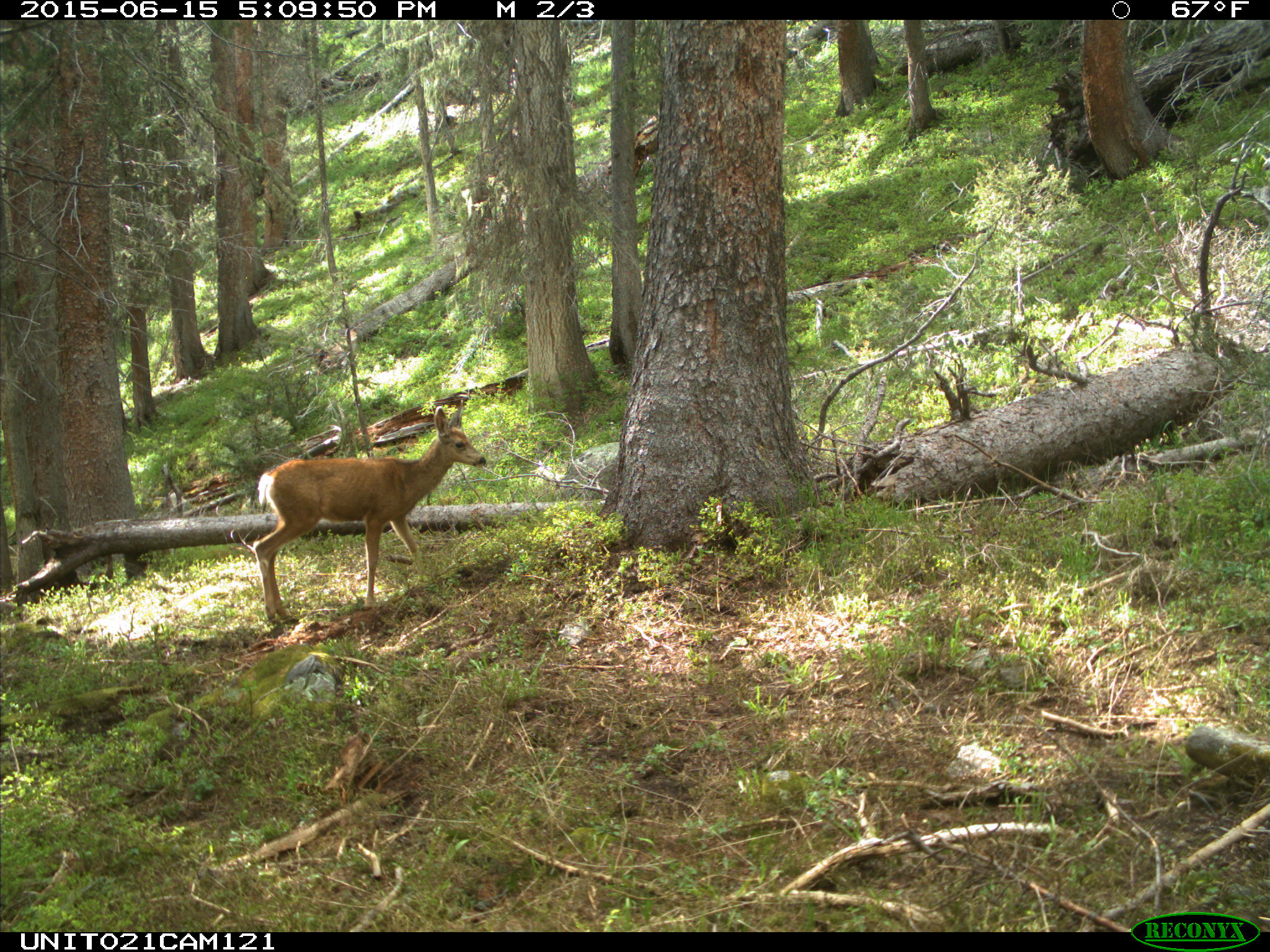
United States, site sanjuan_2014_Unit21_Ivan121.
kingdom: Animalia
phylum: Chordata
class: Mammalia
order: Artiodactyla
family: Cervidae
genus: Odocoileus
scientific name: Odocoileus hemionus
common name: mule deer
Odocoileus hemionus (mule deer).